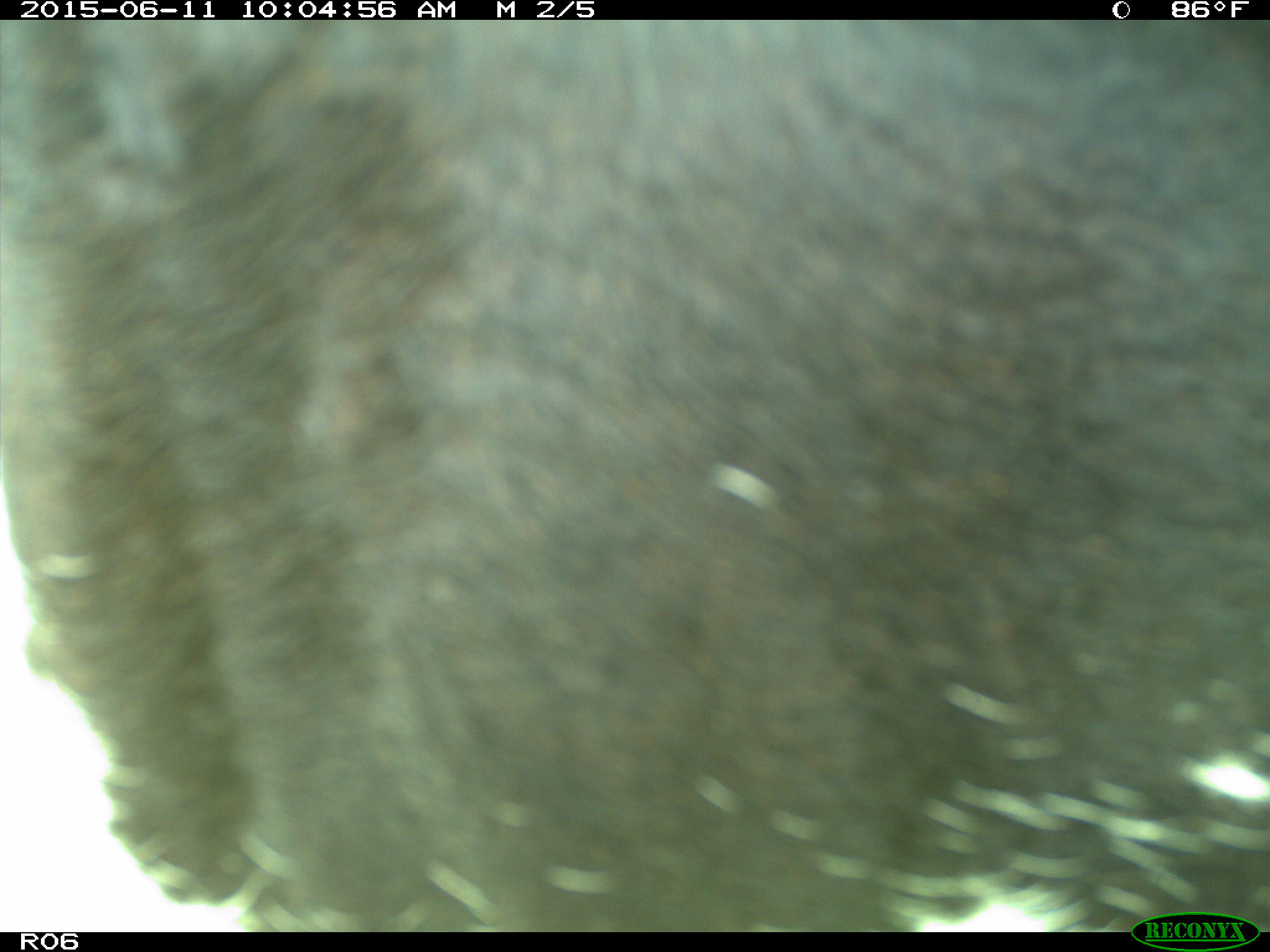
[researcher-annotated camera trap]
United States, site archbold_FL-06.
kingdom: Animalia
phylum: Chordata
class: Mammalia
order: Artiodactyla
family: Bovidae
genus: Bos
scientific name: Bos taurus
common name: domestic cow